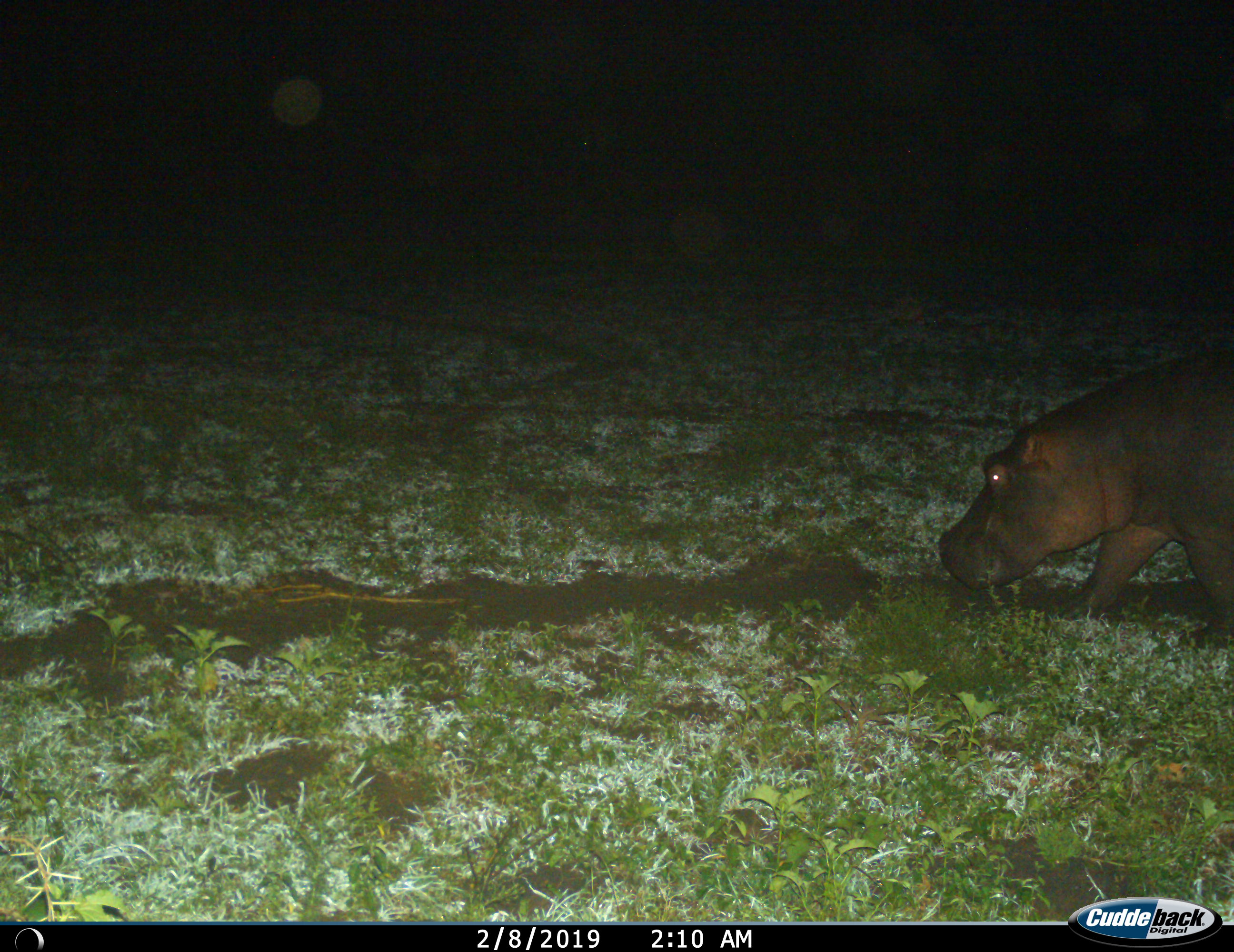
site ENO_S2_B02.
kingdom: Animalia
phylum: Chordata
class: Mammalia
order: Artiodactyla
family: Hippopotamidae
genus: Hippopotamus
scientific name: Hippopotamus amphibius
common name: hippopotamus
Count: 1.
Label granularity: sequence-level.